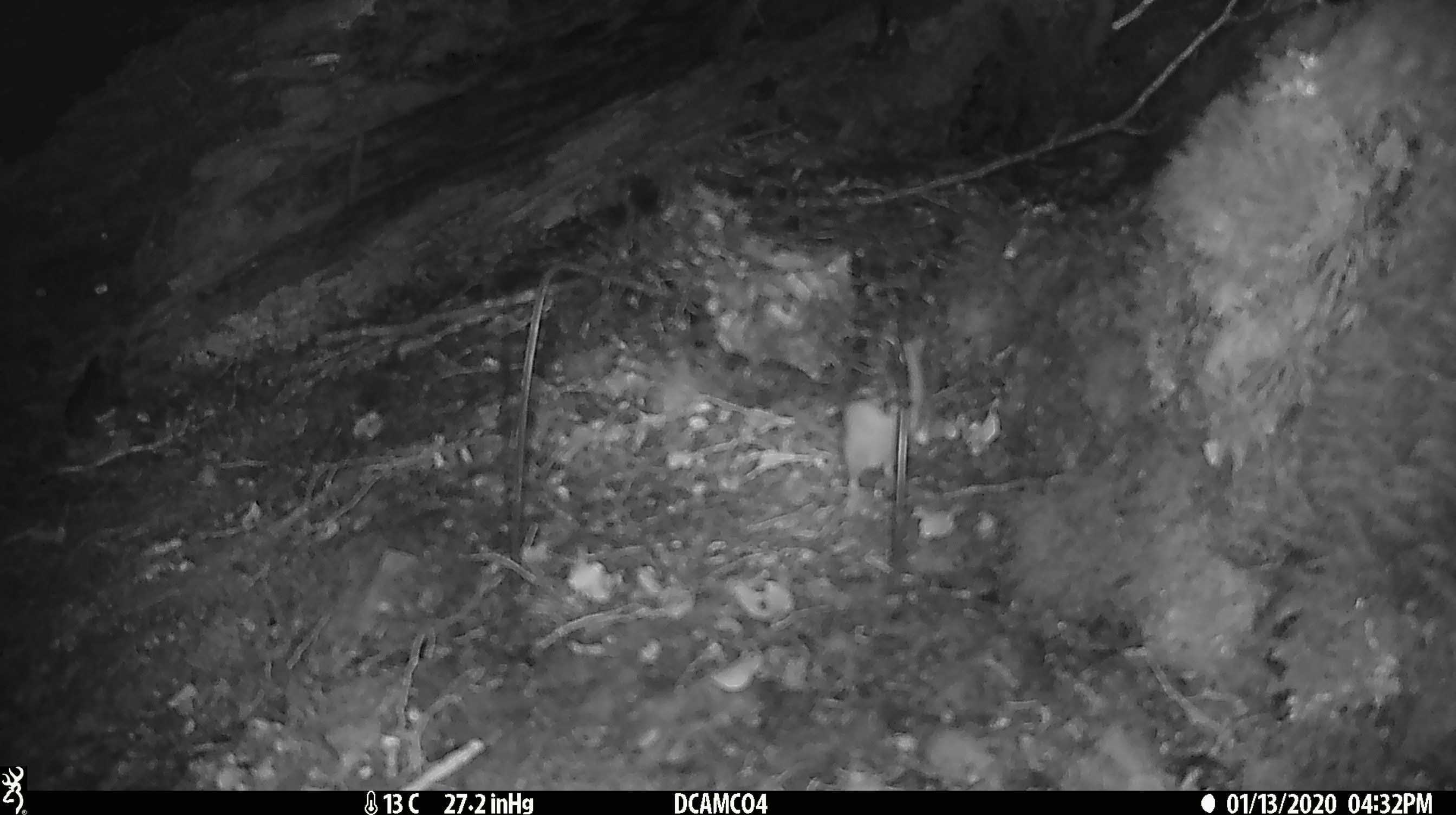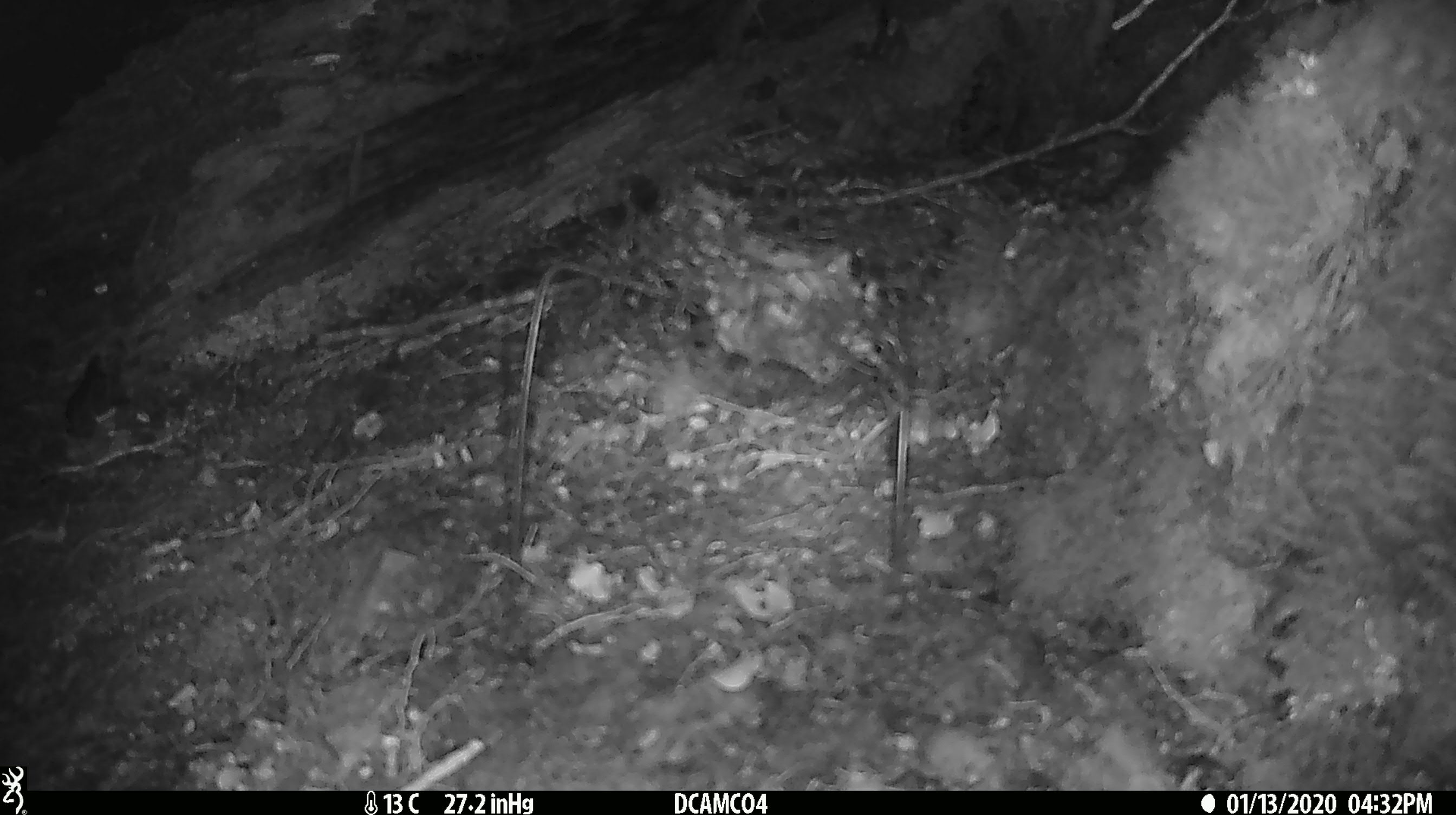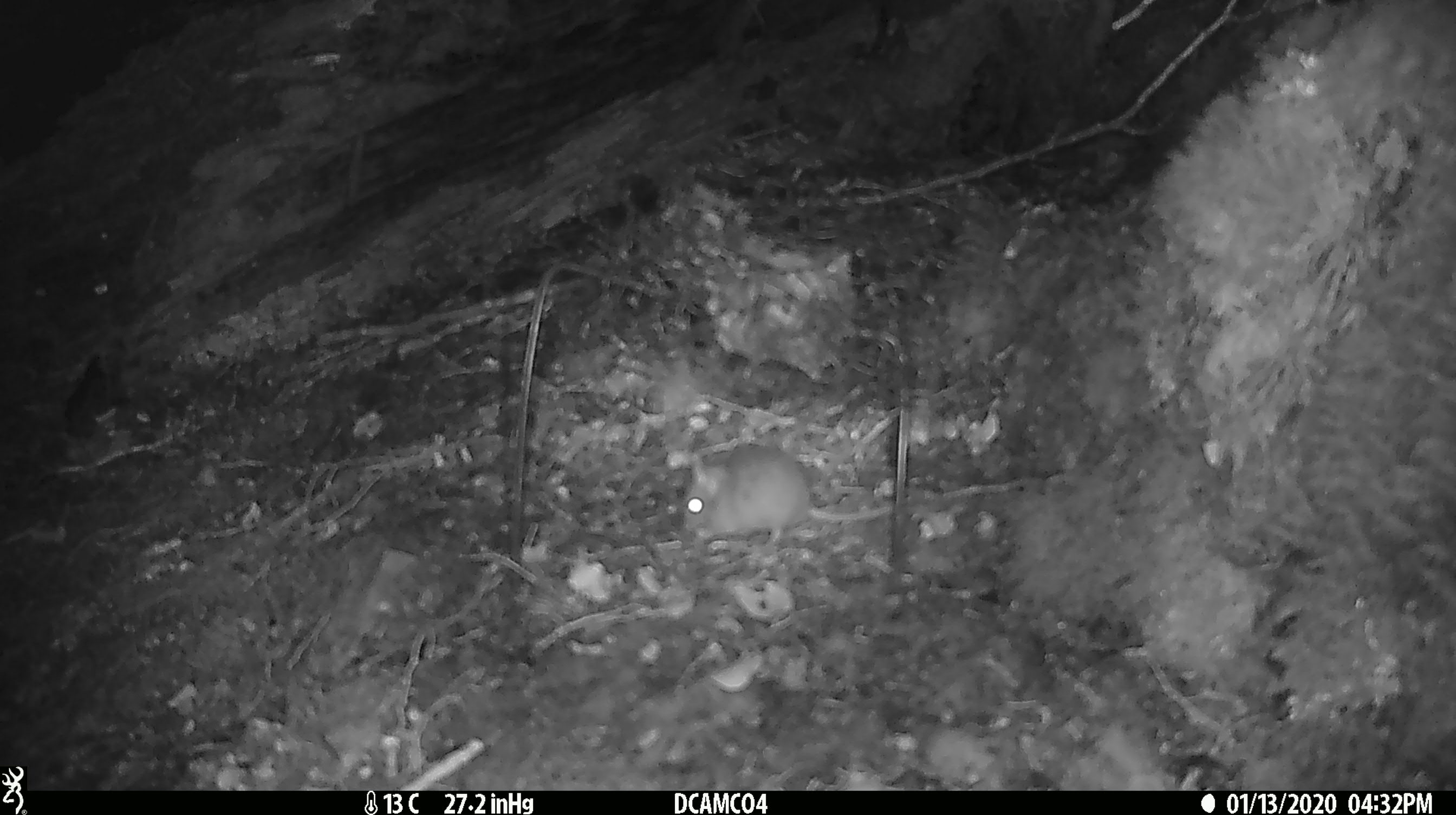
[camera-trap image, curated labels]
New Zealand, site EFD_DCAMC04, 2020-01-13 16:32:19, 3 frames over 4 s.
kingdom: Animalia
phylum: Chordata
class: Mammalia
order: Rodentia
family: Muridae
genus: Mus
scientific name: Mus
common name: mouse